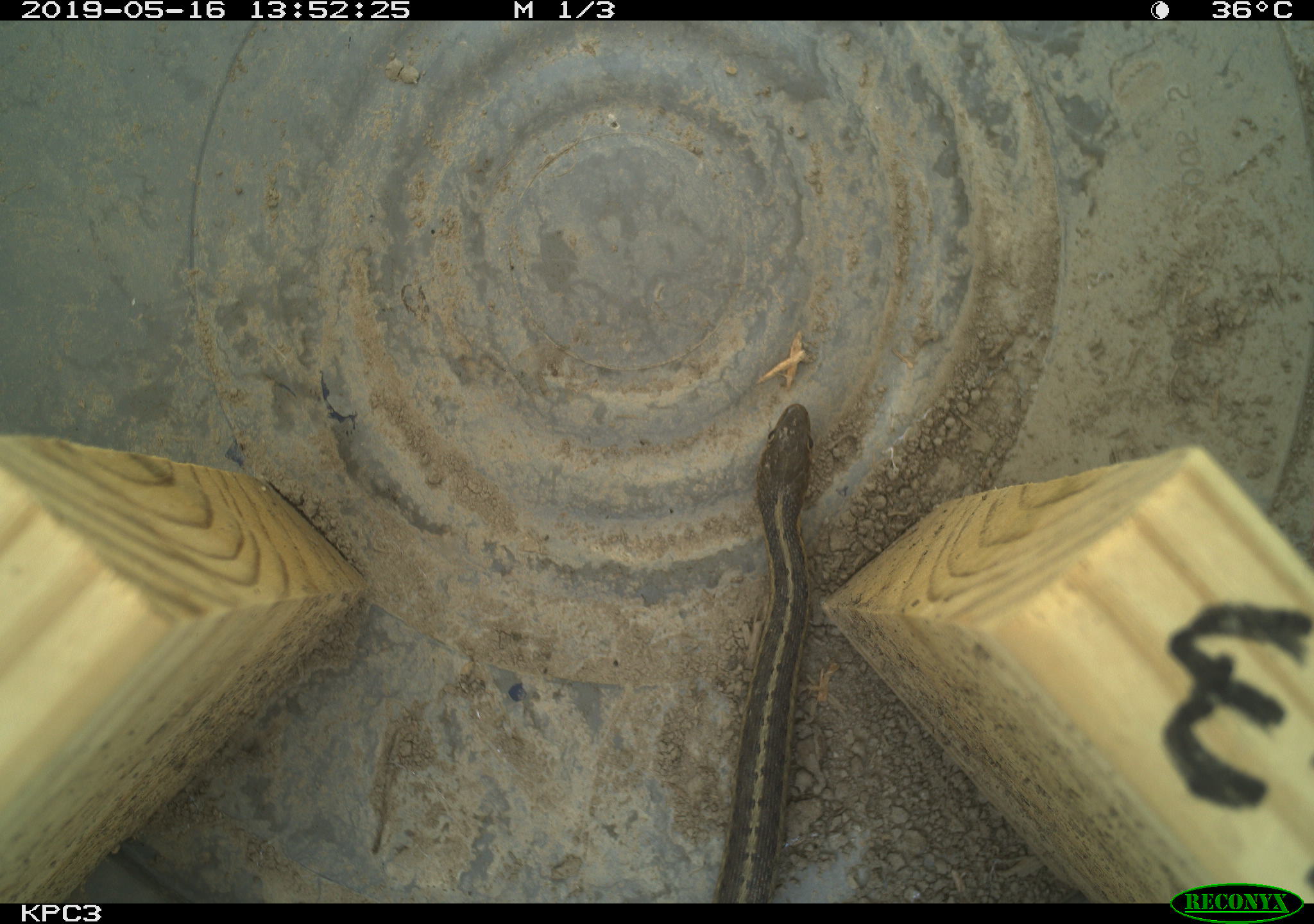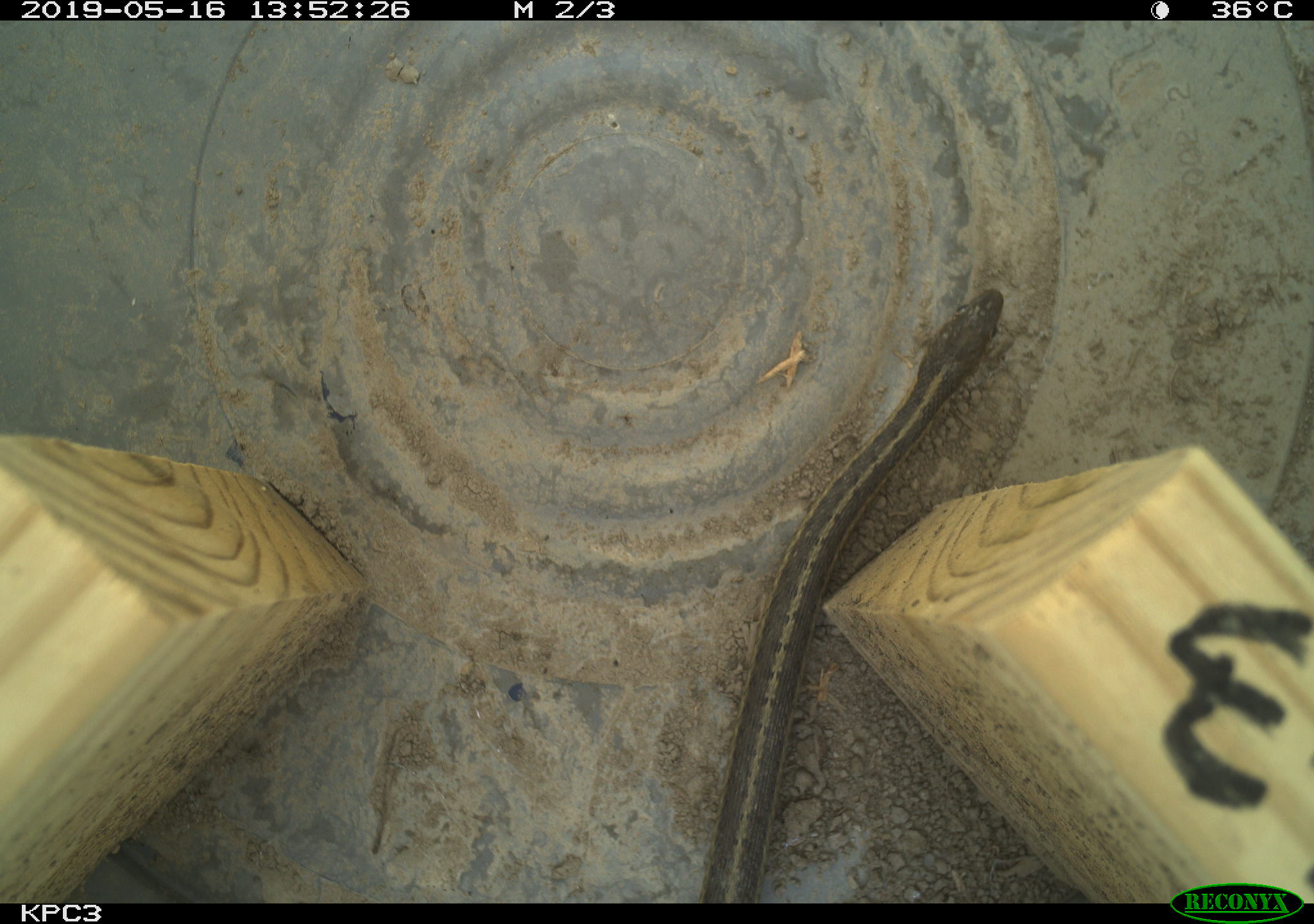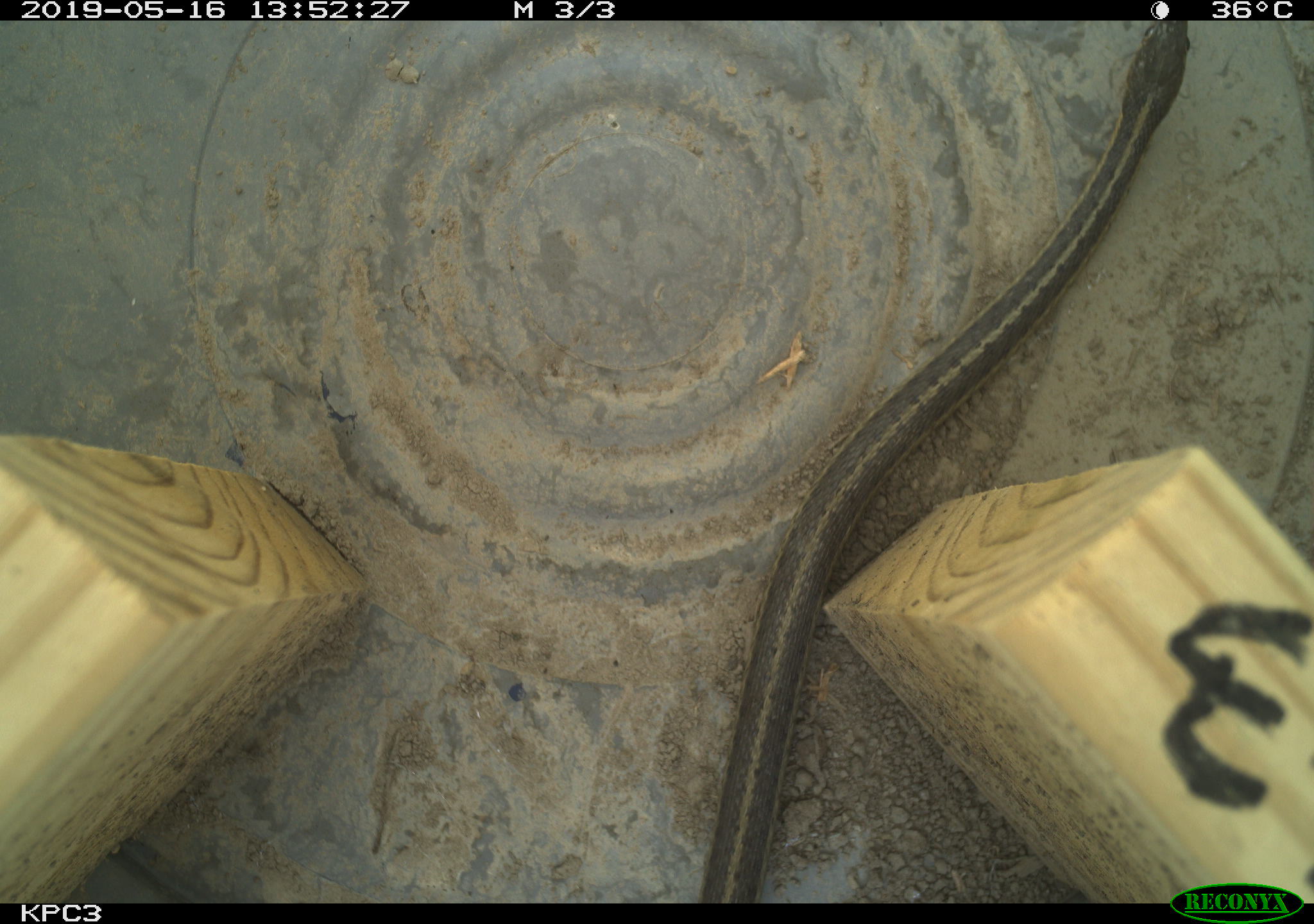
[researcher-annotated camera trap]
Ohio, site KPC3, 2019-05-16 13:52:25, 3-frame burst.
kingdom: Animalia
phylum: Chordata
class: Reptilia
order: Squamata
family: Colubridae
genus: Thamnophis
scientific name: Thamnophis sirtalis sirtalis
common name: eastern gartersnake